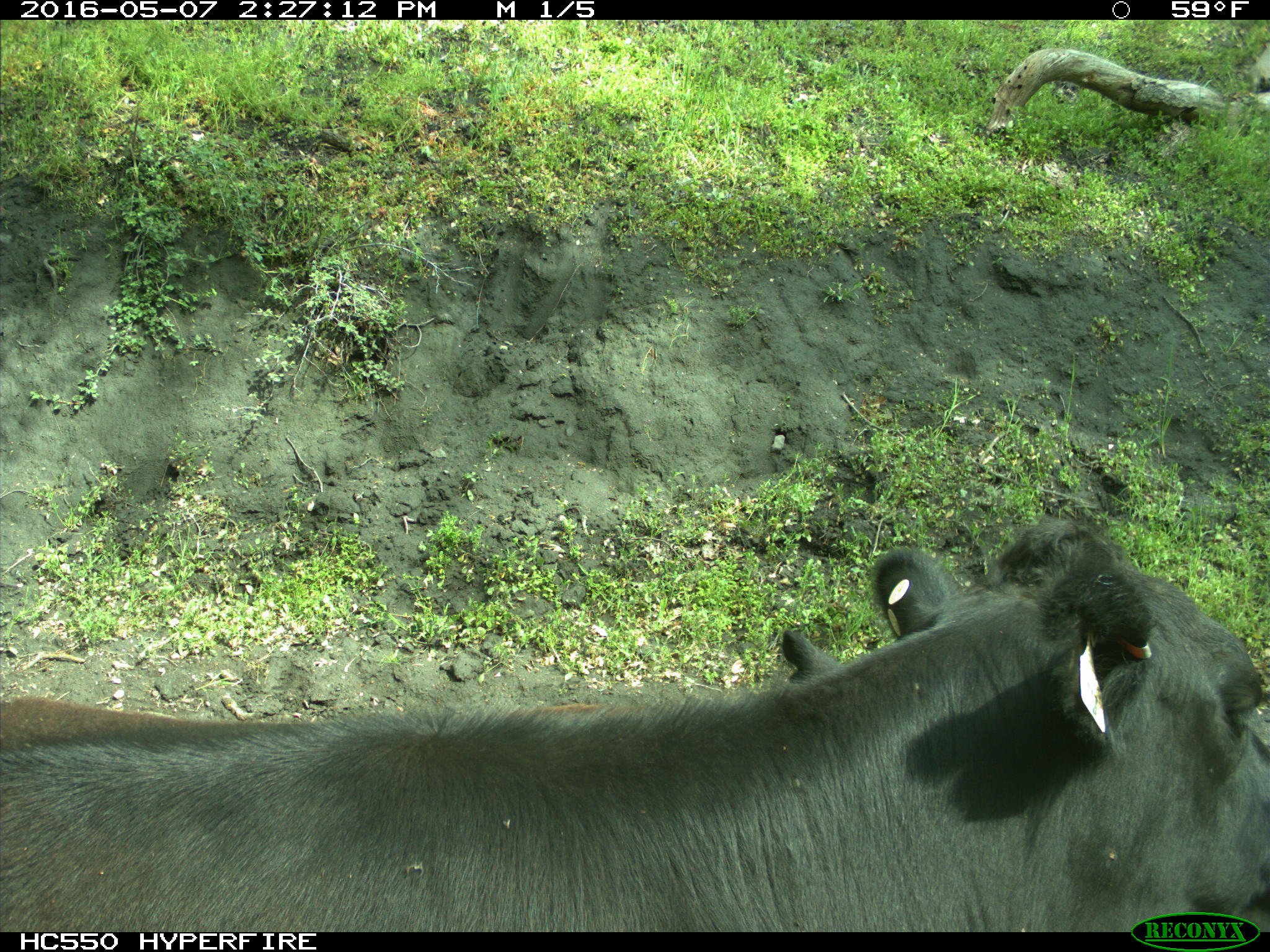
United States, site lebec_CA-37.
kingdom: Animalia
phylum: Chordata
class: Mammalia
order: Artiodactyla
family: Bovidae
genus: Bos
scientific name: Bos taurus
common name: domestic cow